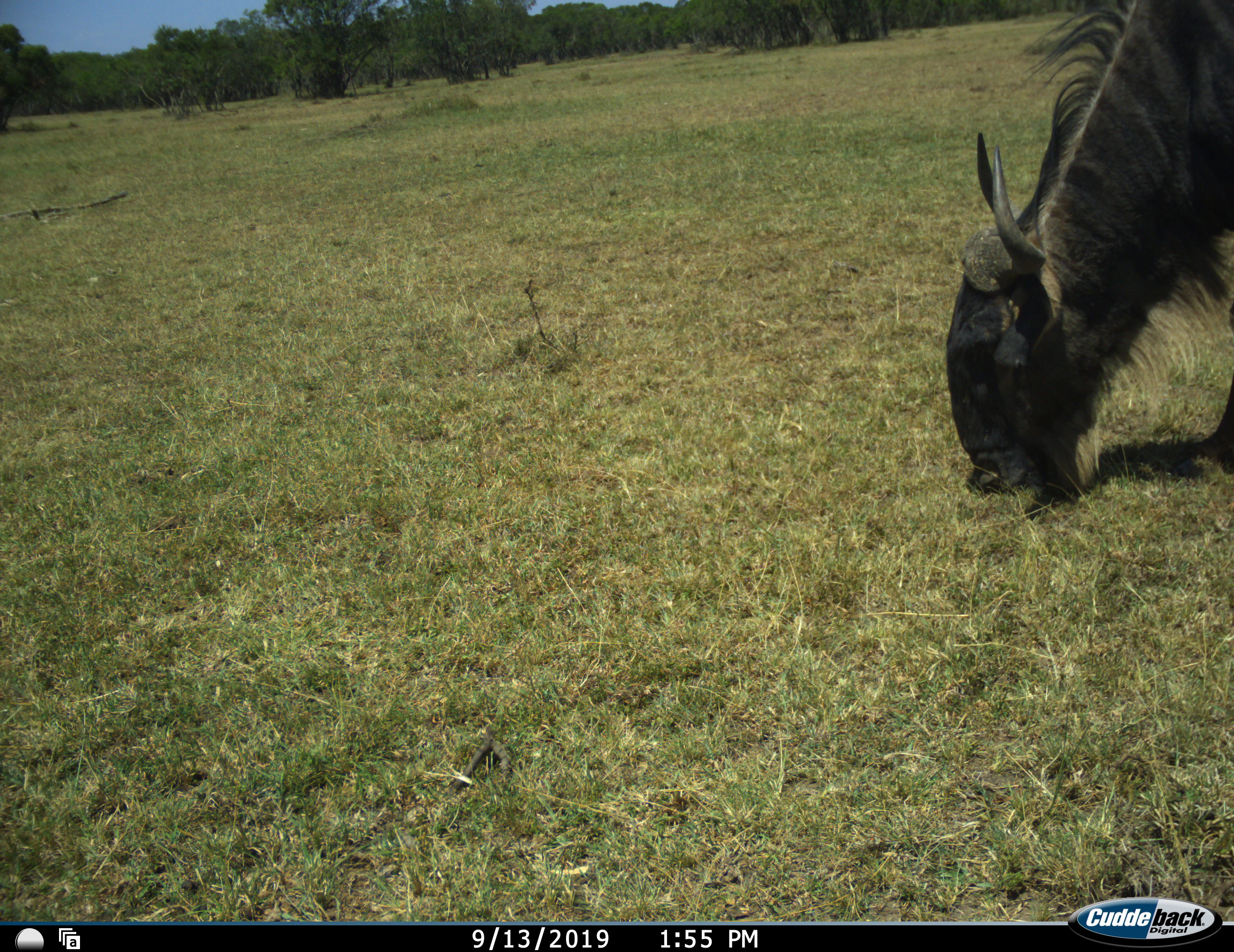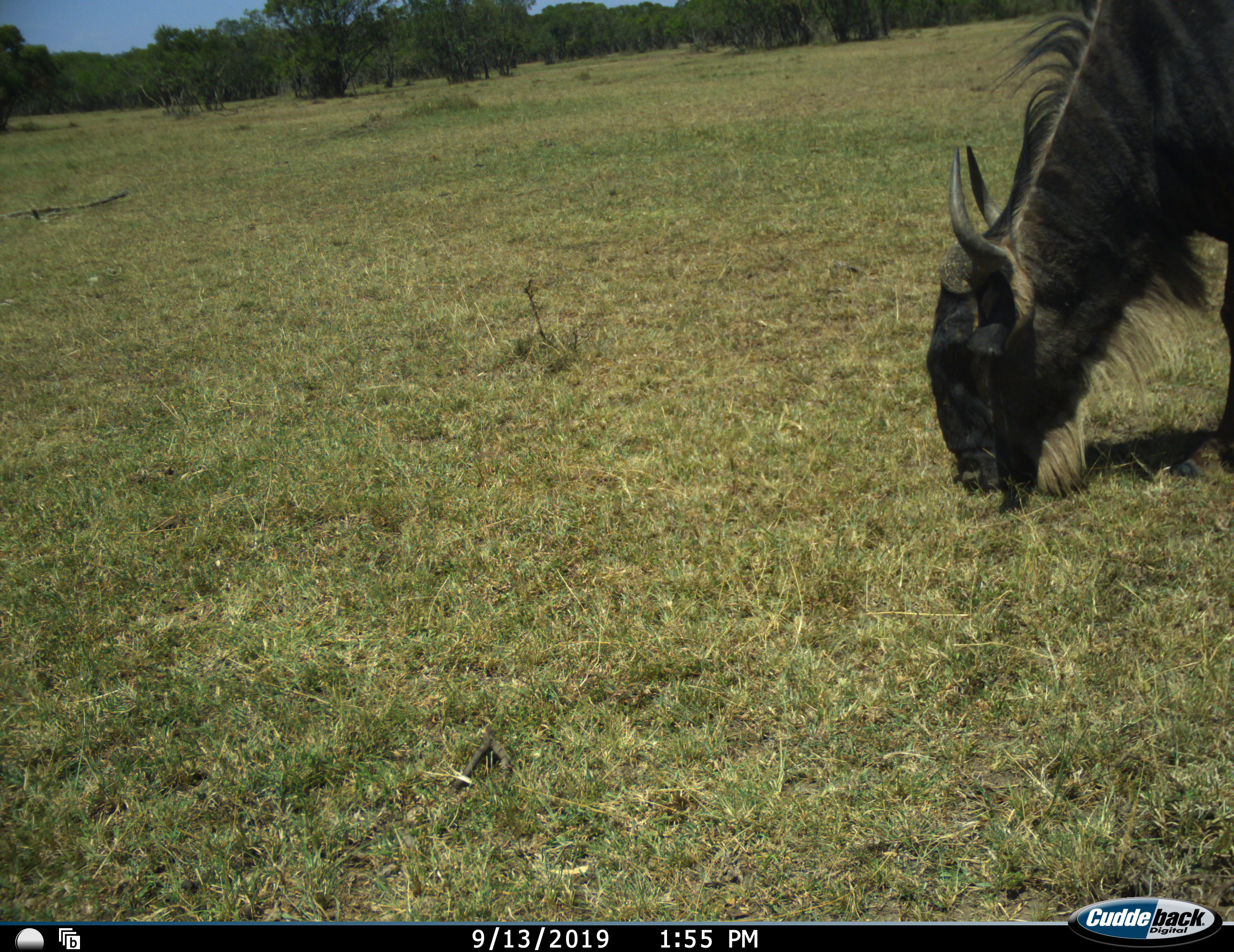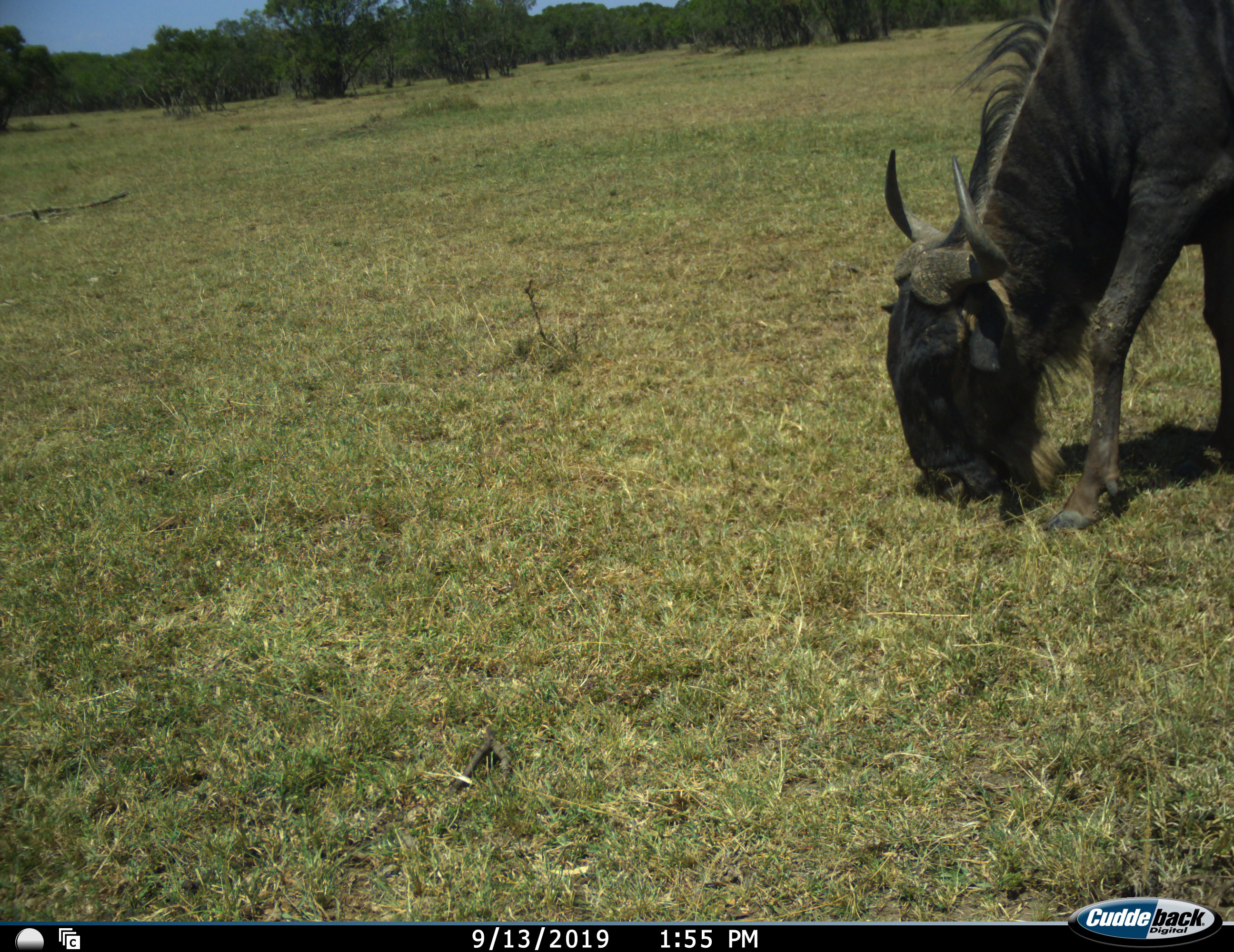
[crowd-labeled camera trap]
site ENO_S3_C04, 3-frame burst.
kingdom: Animalia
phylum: Chordata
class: Mammalia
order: Artiodactyla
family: Bovidae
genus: Connochaetes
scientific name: Connochaetes taurinus taurinus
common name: blue wildebeest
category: wildebeestblue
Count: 1.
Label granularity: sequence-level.